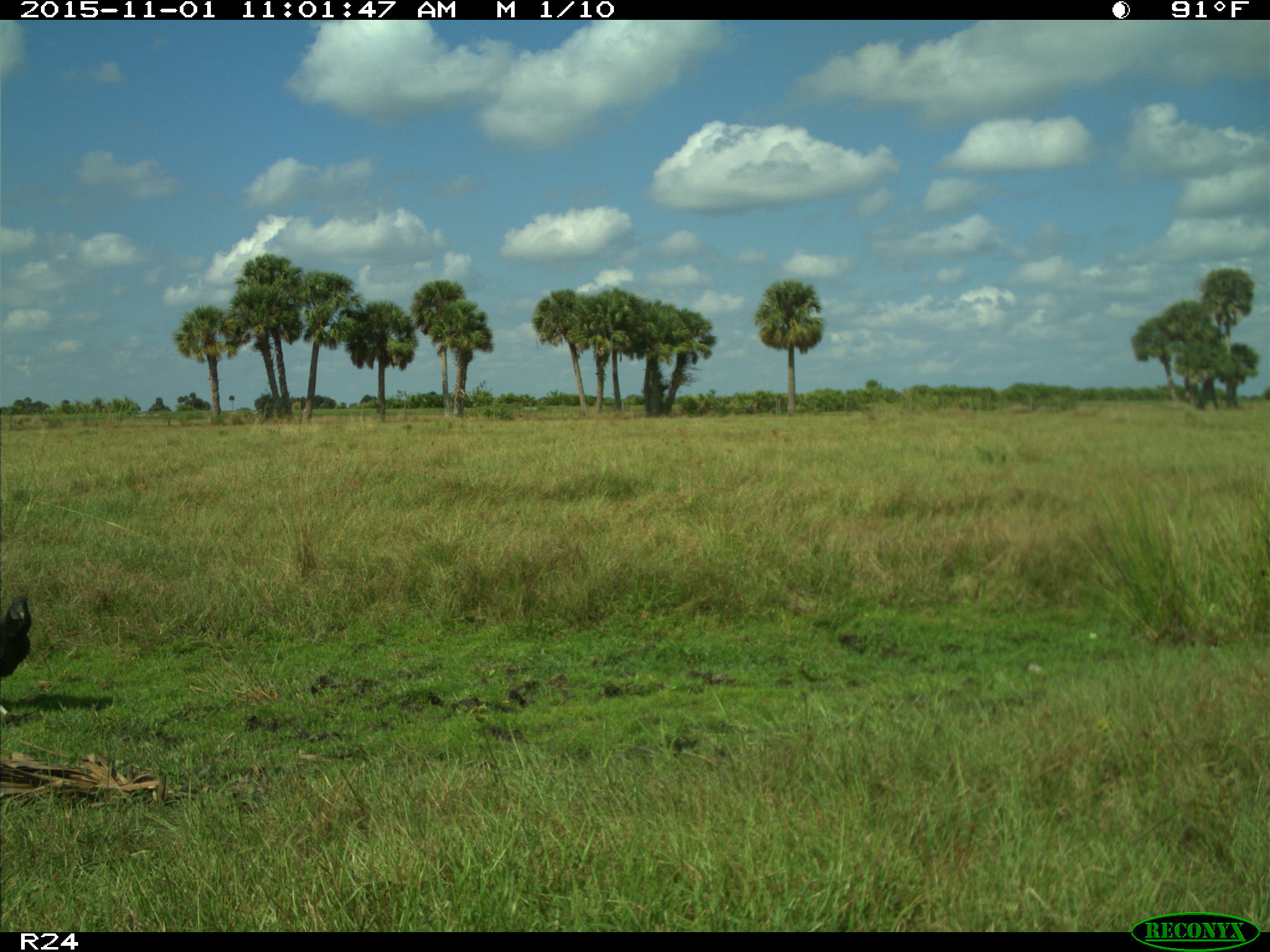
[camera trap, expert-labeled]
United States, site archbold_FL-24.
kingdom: Animalia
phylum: Chordata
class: Aves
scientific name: Aves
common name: birds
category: unidentified bird